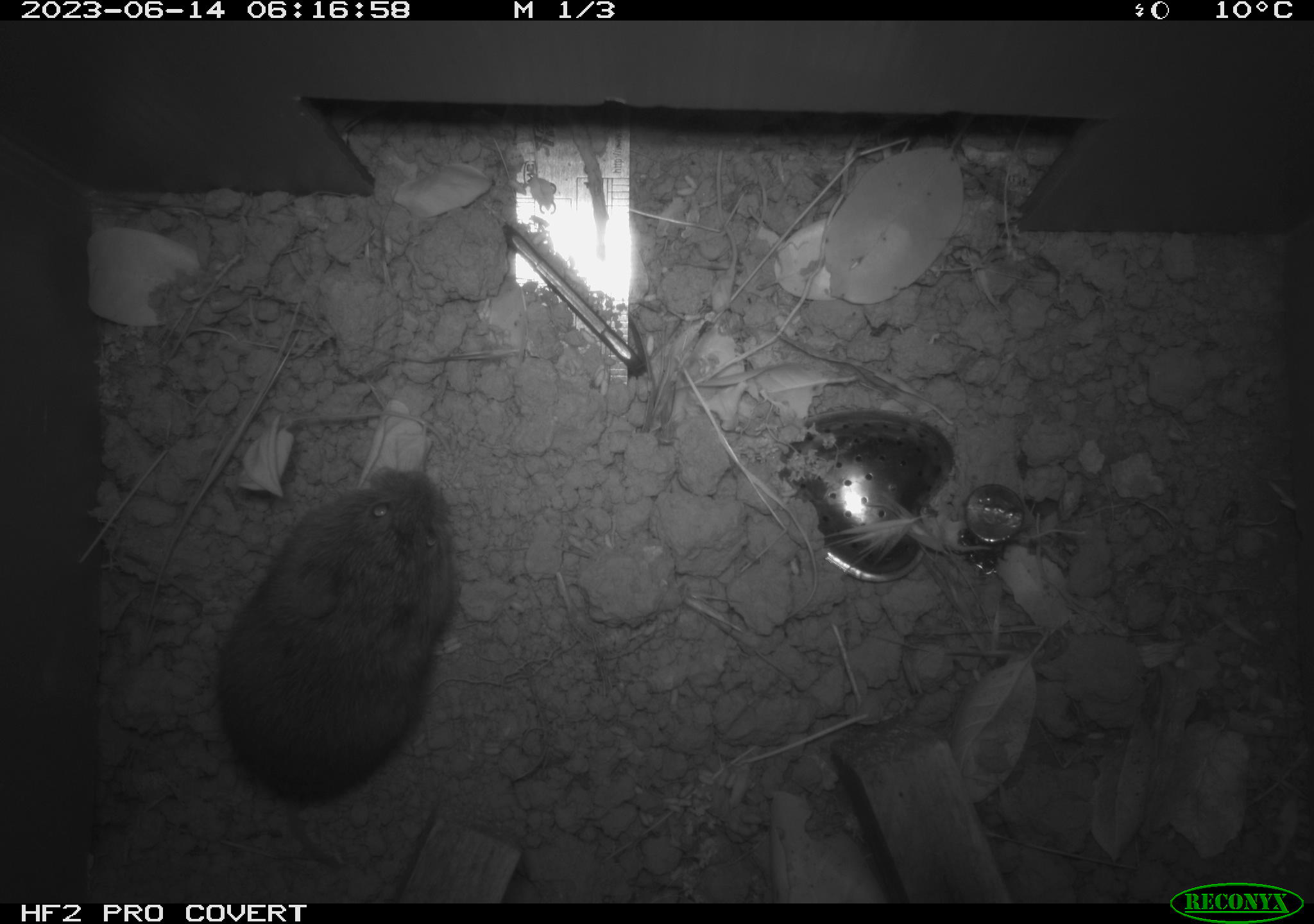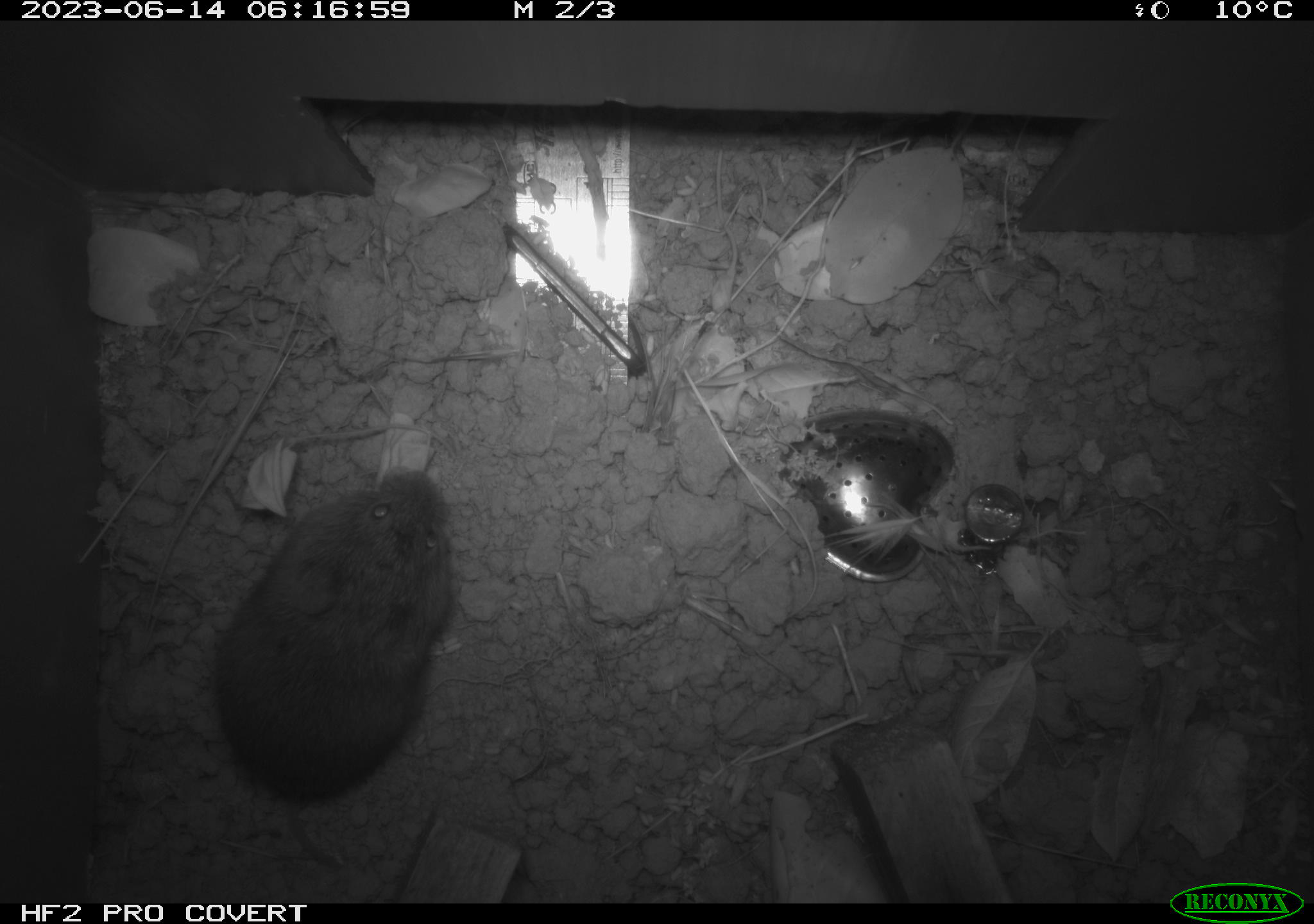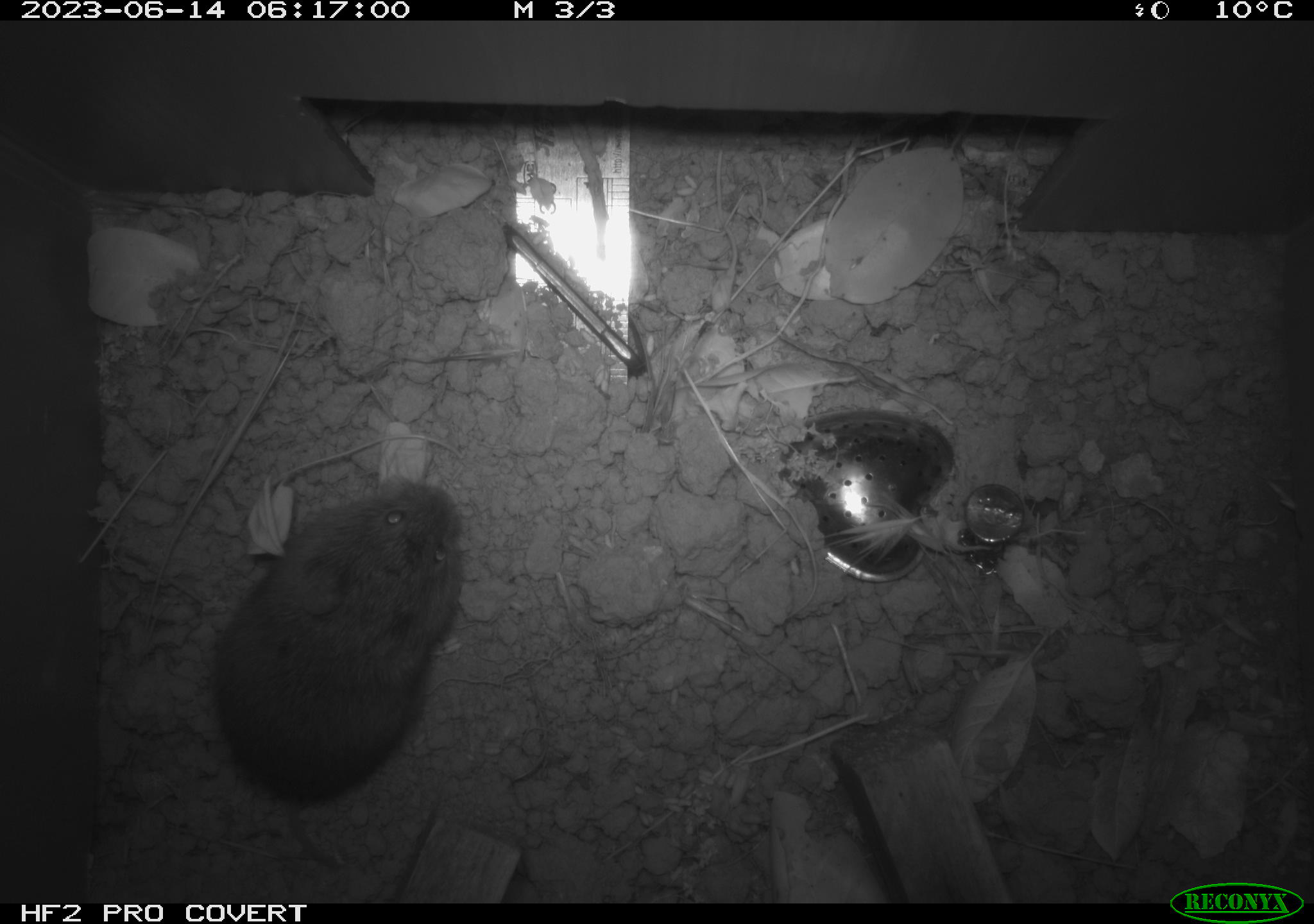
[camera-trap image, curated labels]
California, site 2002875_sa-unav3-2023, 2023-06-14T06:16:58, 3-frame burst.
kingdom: Animalia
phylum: Chordata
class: Mammalia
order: Rodentia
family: Cricetidae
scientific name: Arvicolinae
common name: voles, lemmings, and muskrats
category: arvicolinae subfamily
Arvicolinae subfamily (voles, lemmings, and muskrats) (Arvicolinae).